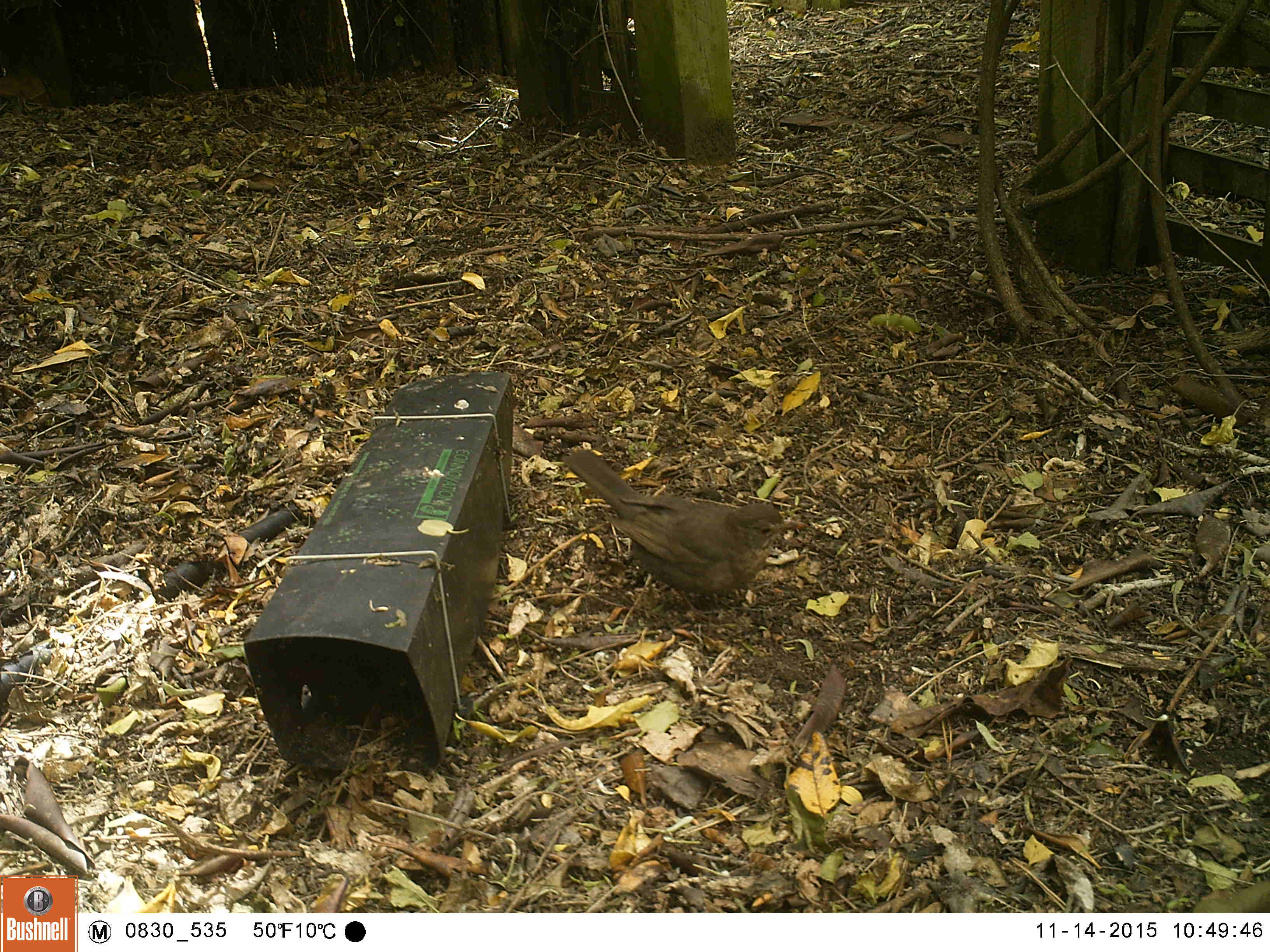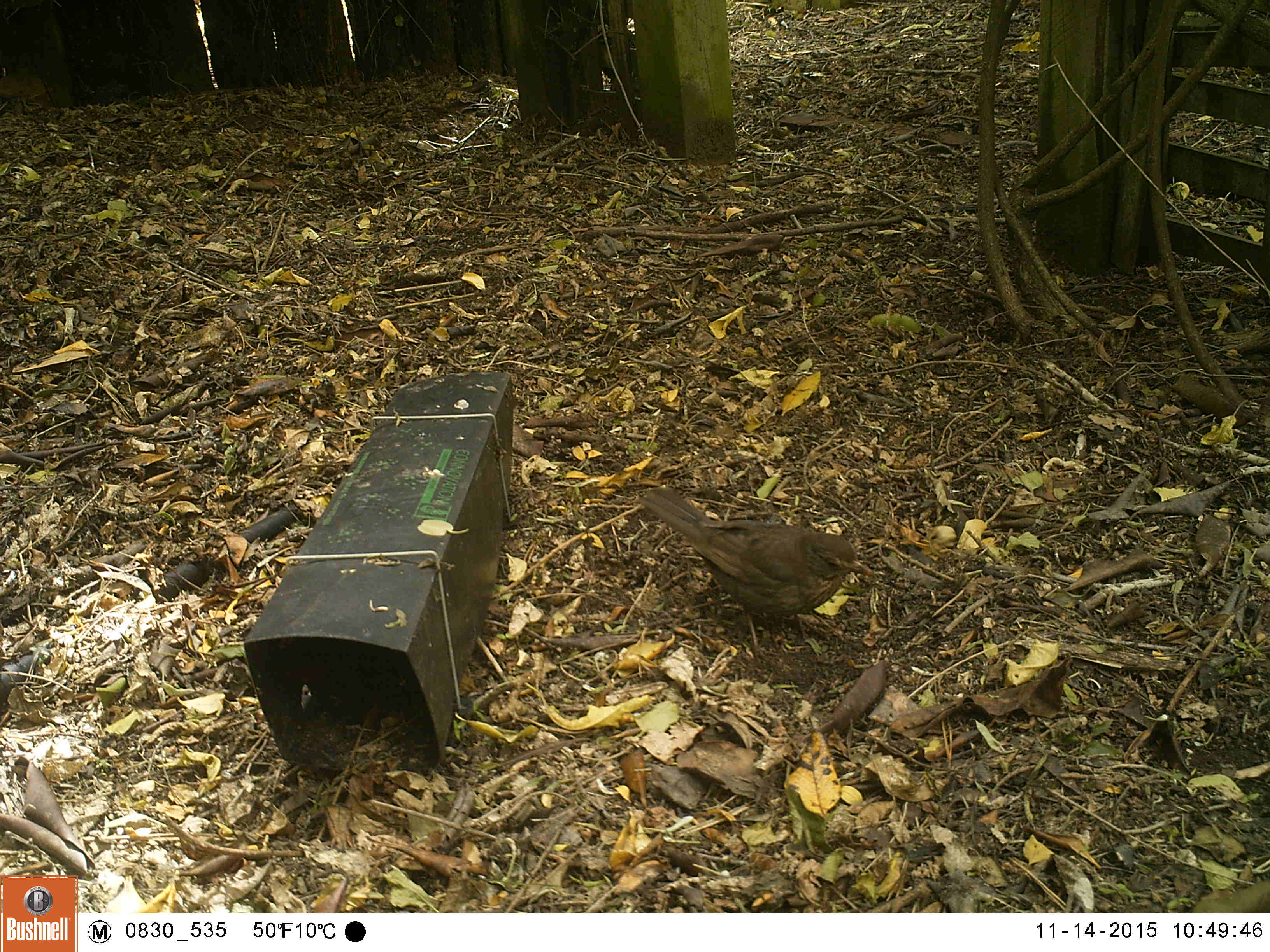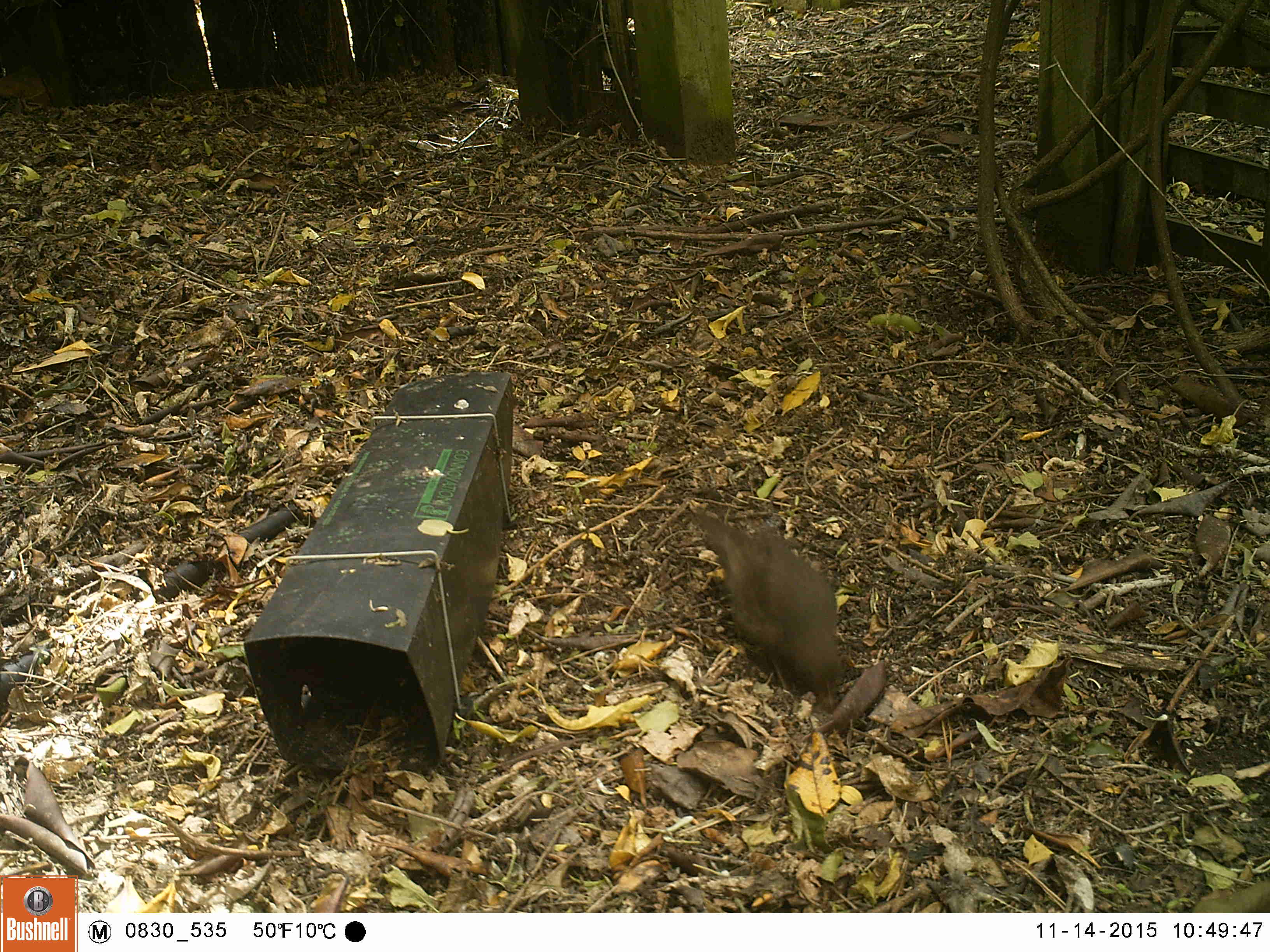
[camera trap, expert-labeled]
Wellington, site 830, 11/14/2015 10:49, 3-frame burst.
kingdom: Animalia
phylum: Chordata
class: Aves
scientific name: Aves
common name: bird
Bird (Aves).